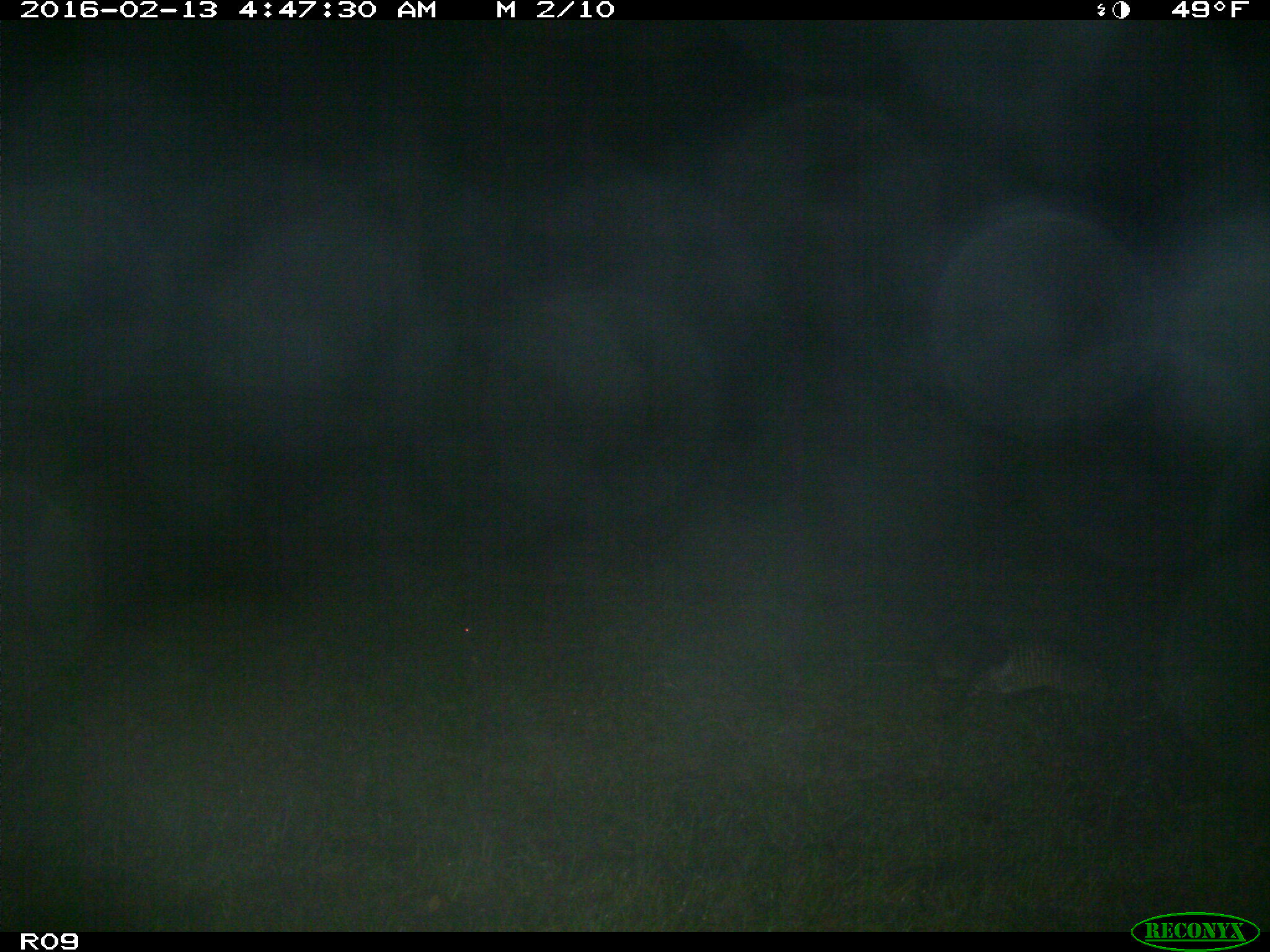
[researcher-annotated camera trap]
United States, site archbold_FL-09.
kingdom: Animalia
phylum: Chordata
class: Mammalia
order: Cingulata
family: Dasypodidae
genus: Dasypus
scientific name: Dasypus novemcinctus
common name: nine-banded armadillo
Dasypus novemcinctus (nine-banded armadillo).